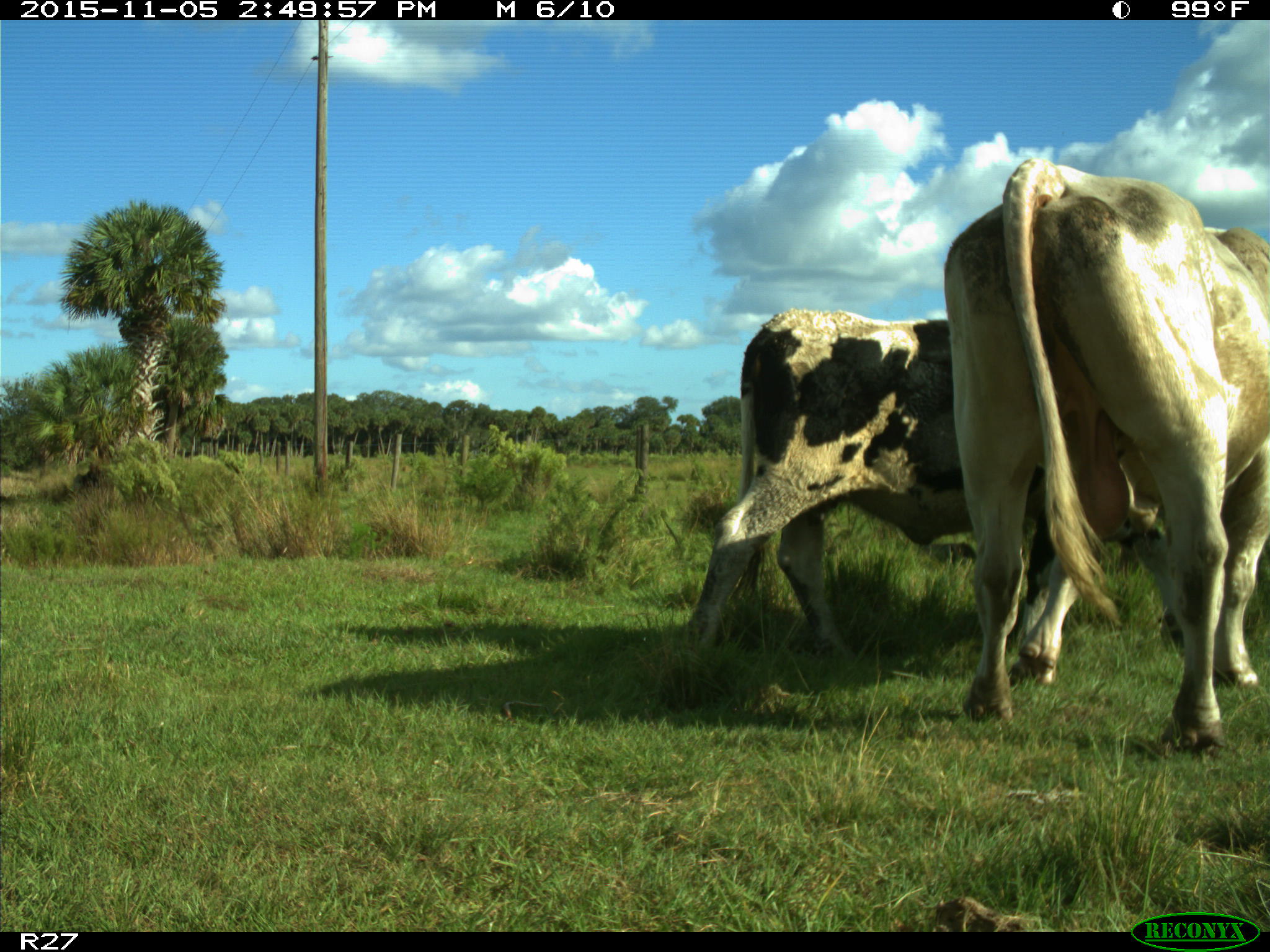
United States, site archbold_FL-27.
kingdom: Animalia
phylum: Chordata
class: Mammalia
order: Artiodactyla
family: Bovidae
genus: Bos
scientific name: Bos taurus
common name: domestic cow